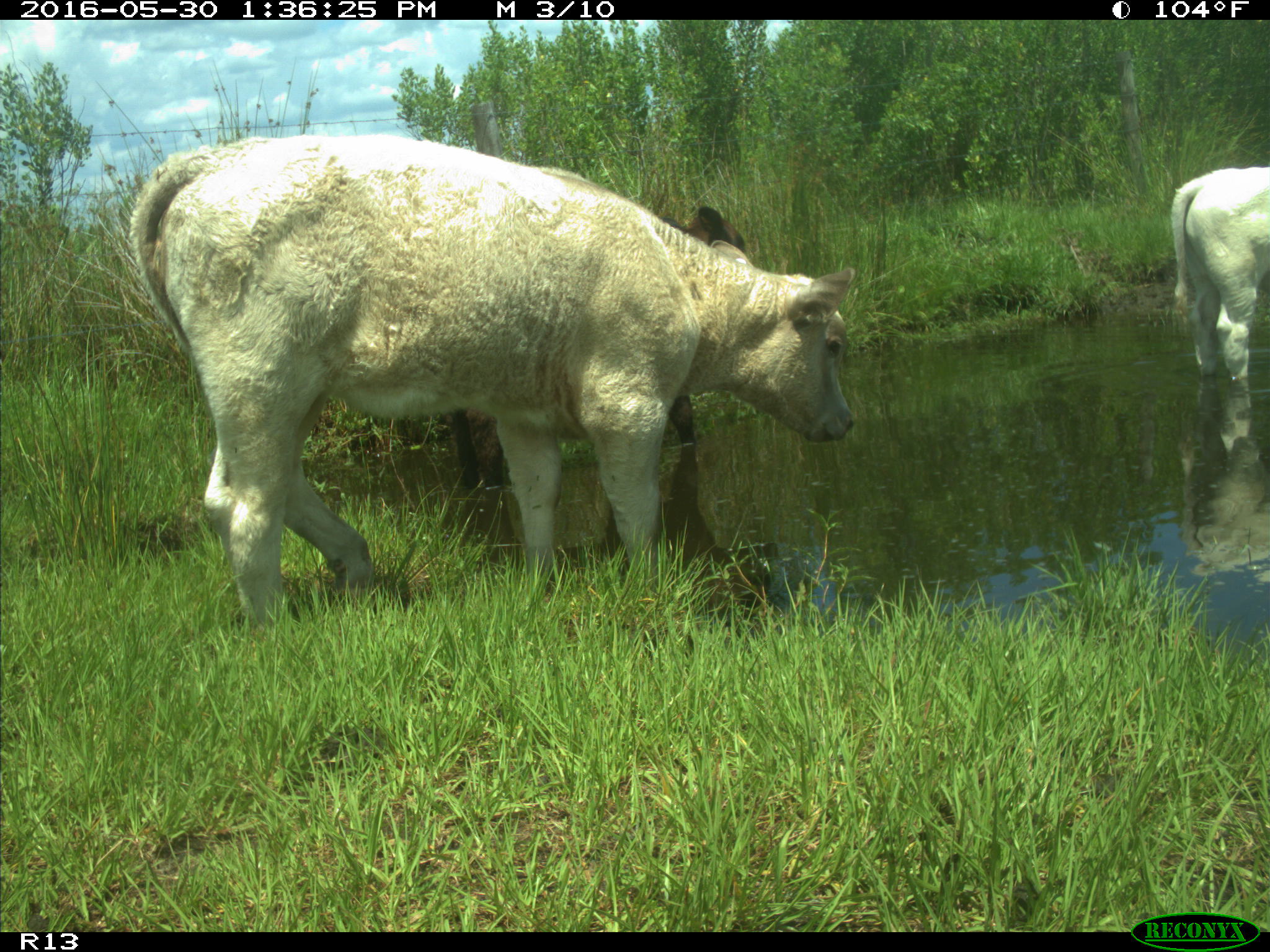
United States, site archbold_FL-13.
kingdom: Animalia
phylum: Chordata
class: Mammalia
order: Artiodactyla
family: Bovidae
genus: Bos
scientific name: Bos taurus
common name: domestic cow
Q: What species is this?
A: Bos taurus (domestic cow).